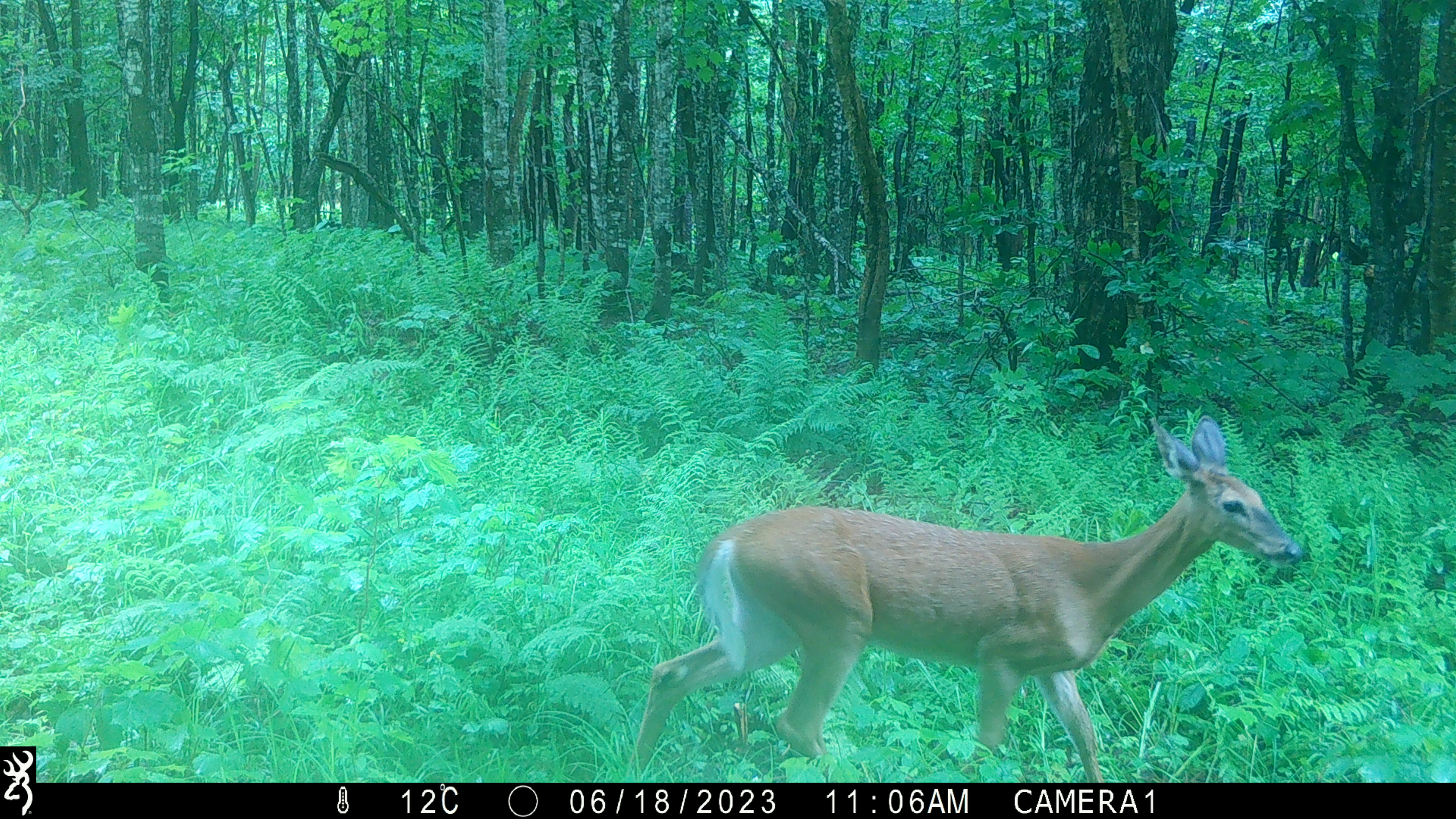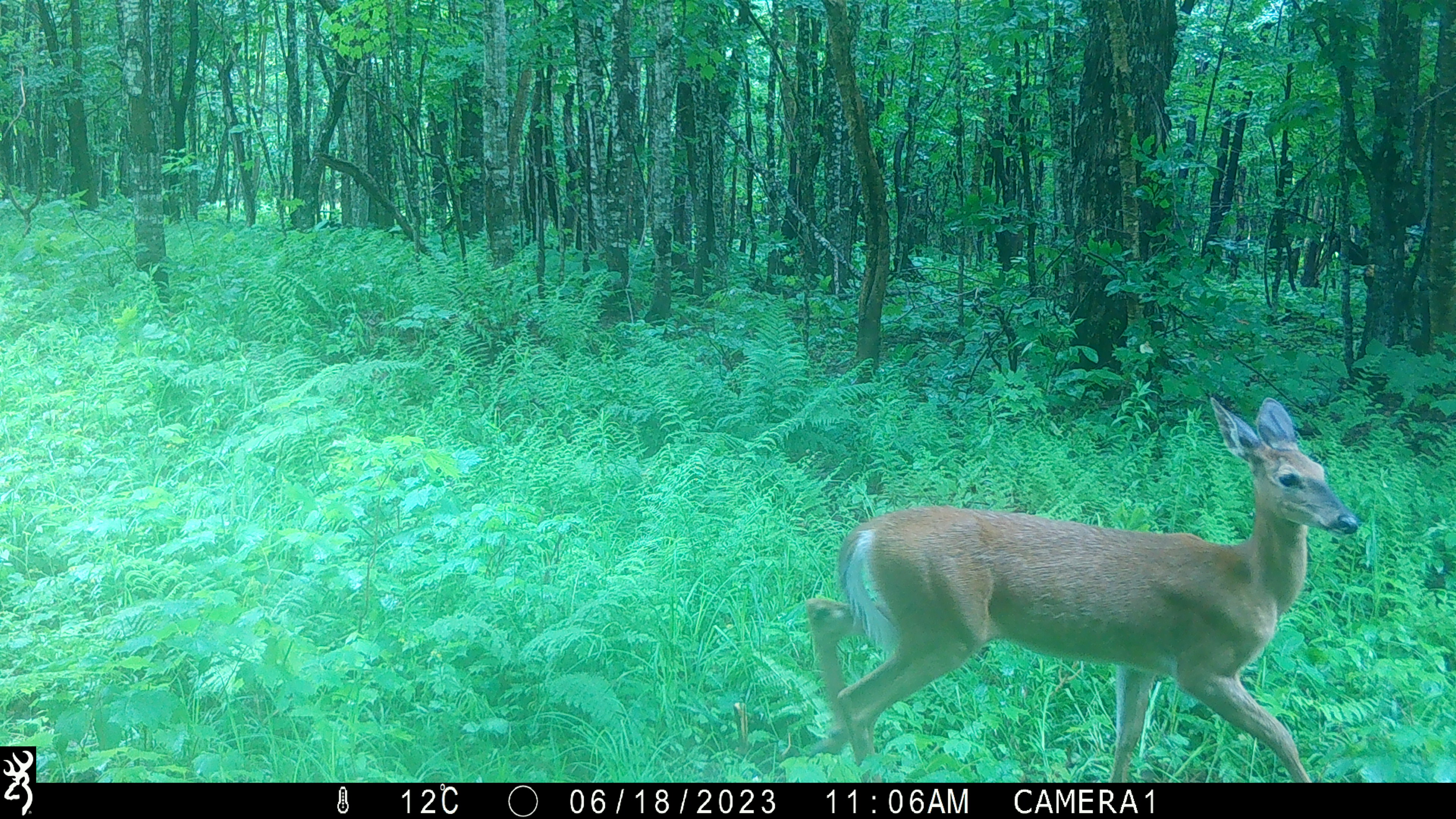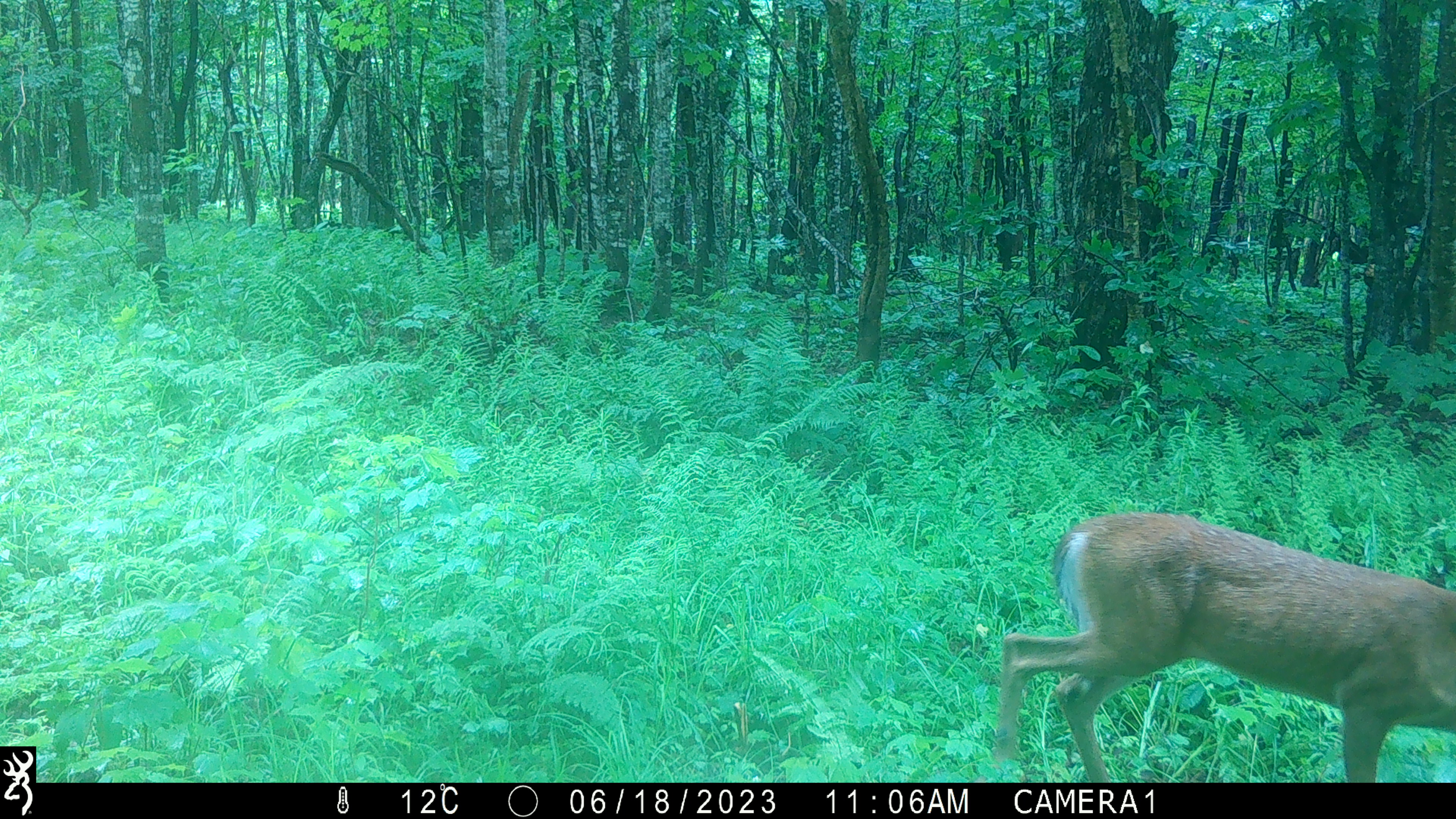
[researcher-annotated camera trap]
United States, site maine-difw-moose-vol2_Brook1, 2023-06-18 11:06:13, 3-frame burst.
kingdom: Animalia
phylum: Chordata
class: Mammalia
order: Artiodactyla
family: Cervidae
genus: Odocoileus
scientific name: Odocoileus virginianus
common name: white-tailed deer